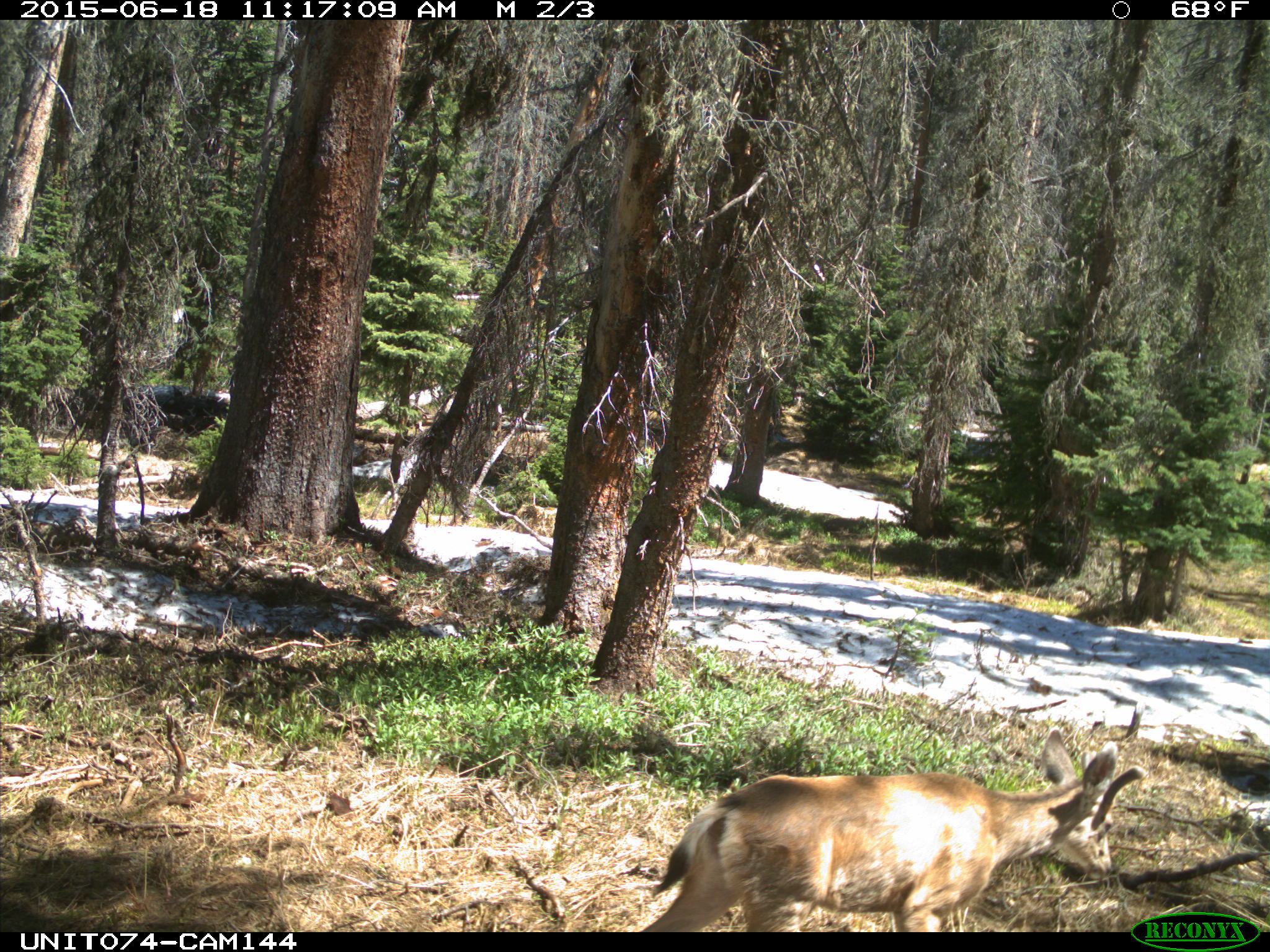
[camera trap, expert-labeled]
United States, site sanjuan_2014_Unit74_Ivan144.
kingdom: Animalia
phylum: Chordata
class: Mammalia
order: Artiodactyla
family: Cervidae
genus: Odocoileus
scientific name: Odocoileus hemionus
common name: mule deer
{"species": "Odocoileus hemionus (mule deer)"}